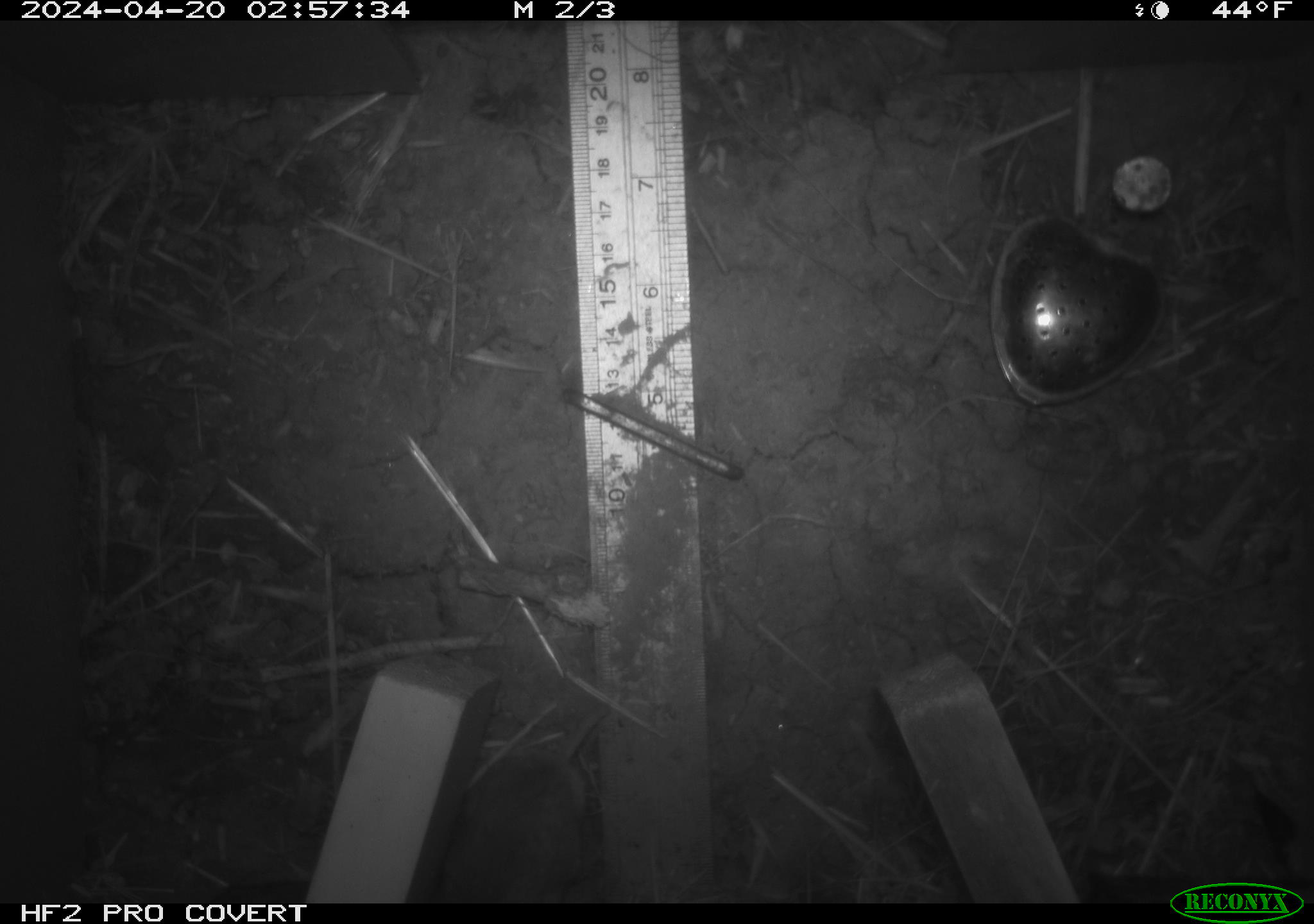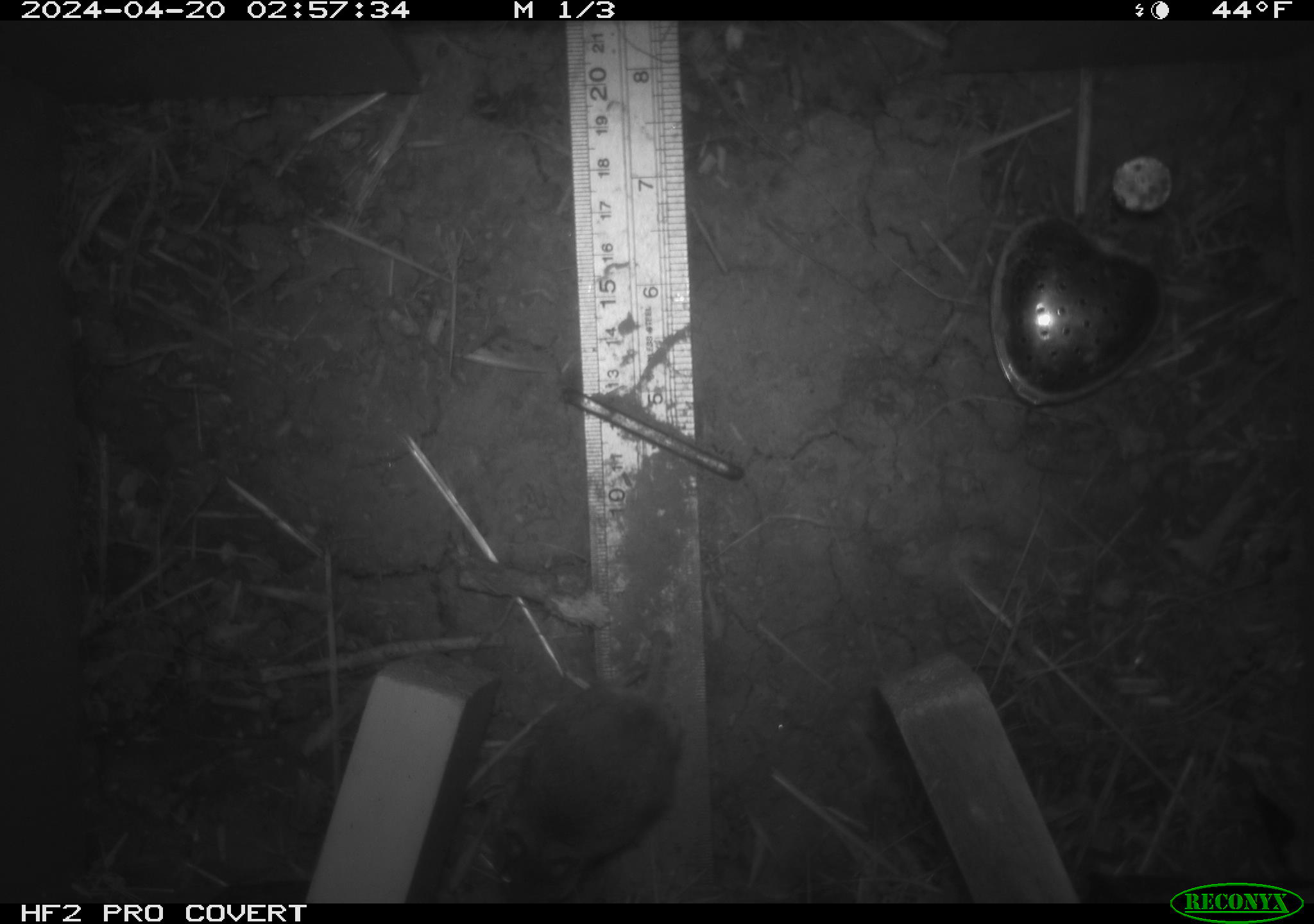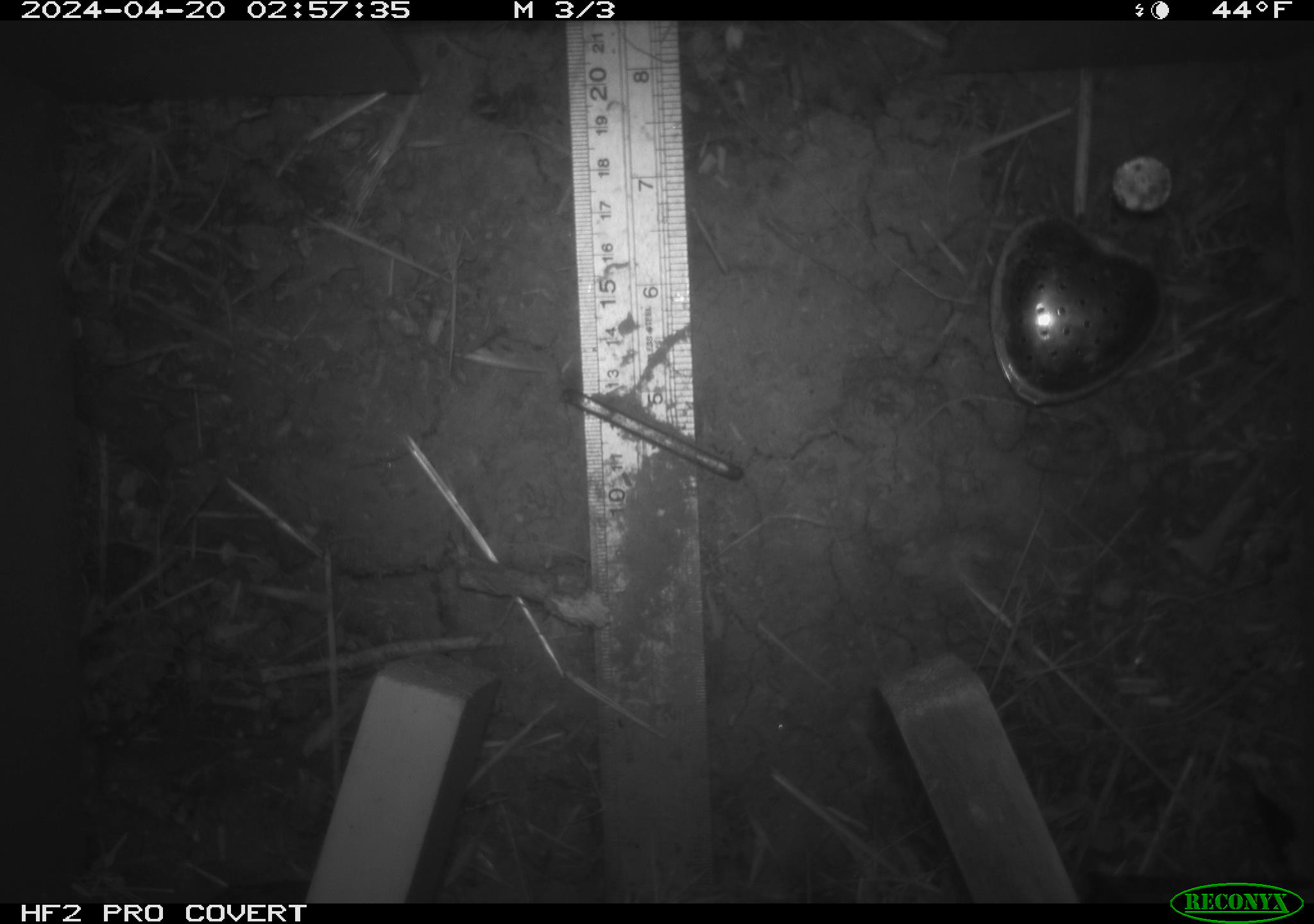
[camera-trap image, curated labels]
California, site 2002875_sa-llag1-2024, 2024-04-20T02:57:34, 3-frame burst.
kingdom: Animalia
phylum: Chordata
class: Mammalia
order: Rodentia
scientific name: Rodentia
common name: mouse species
Mouse species (Rodentia).